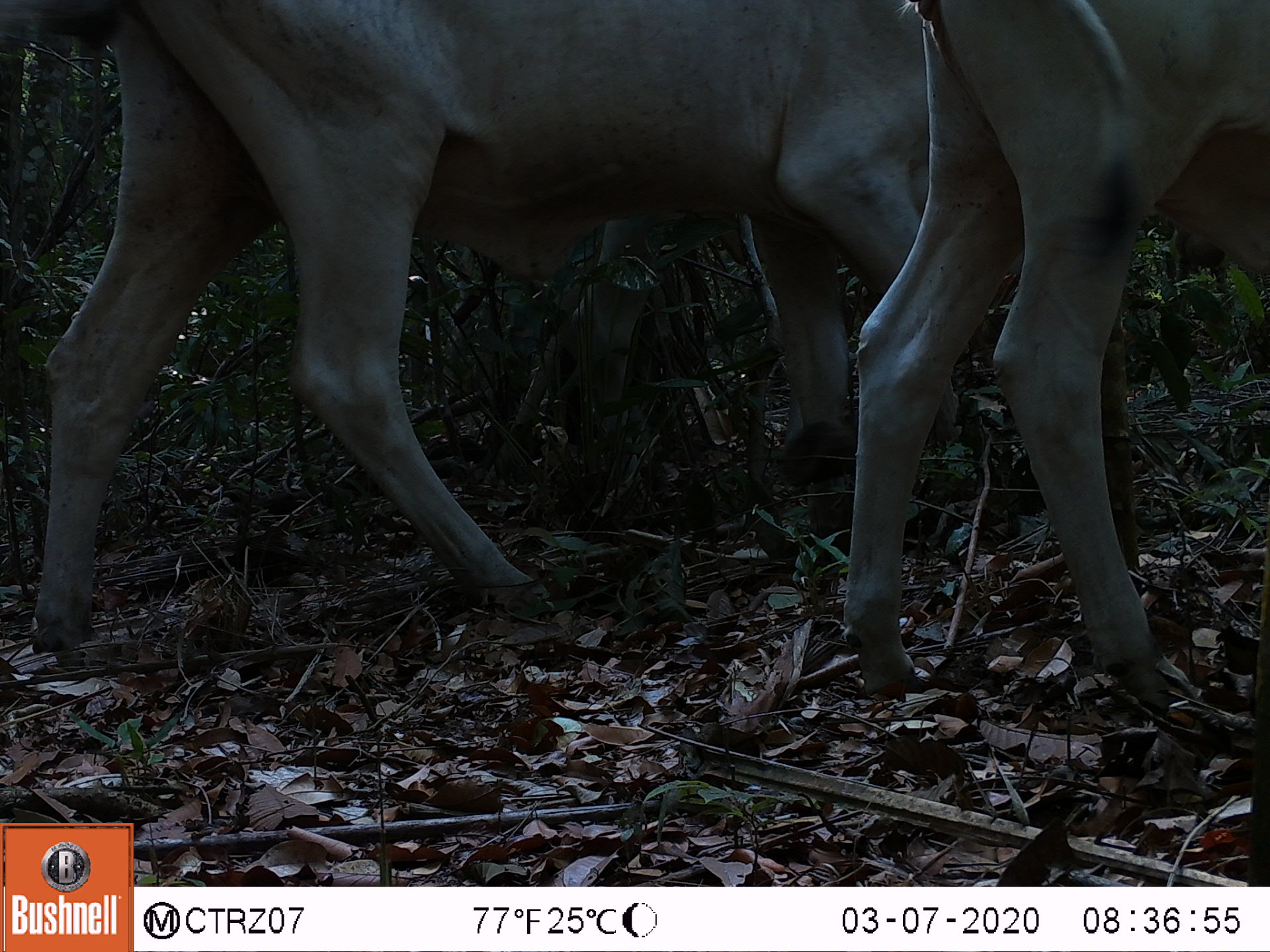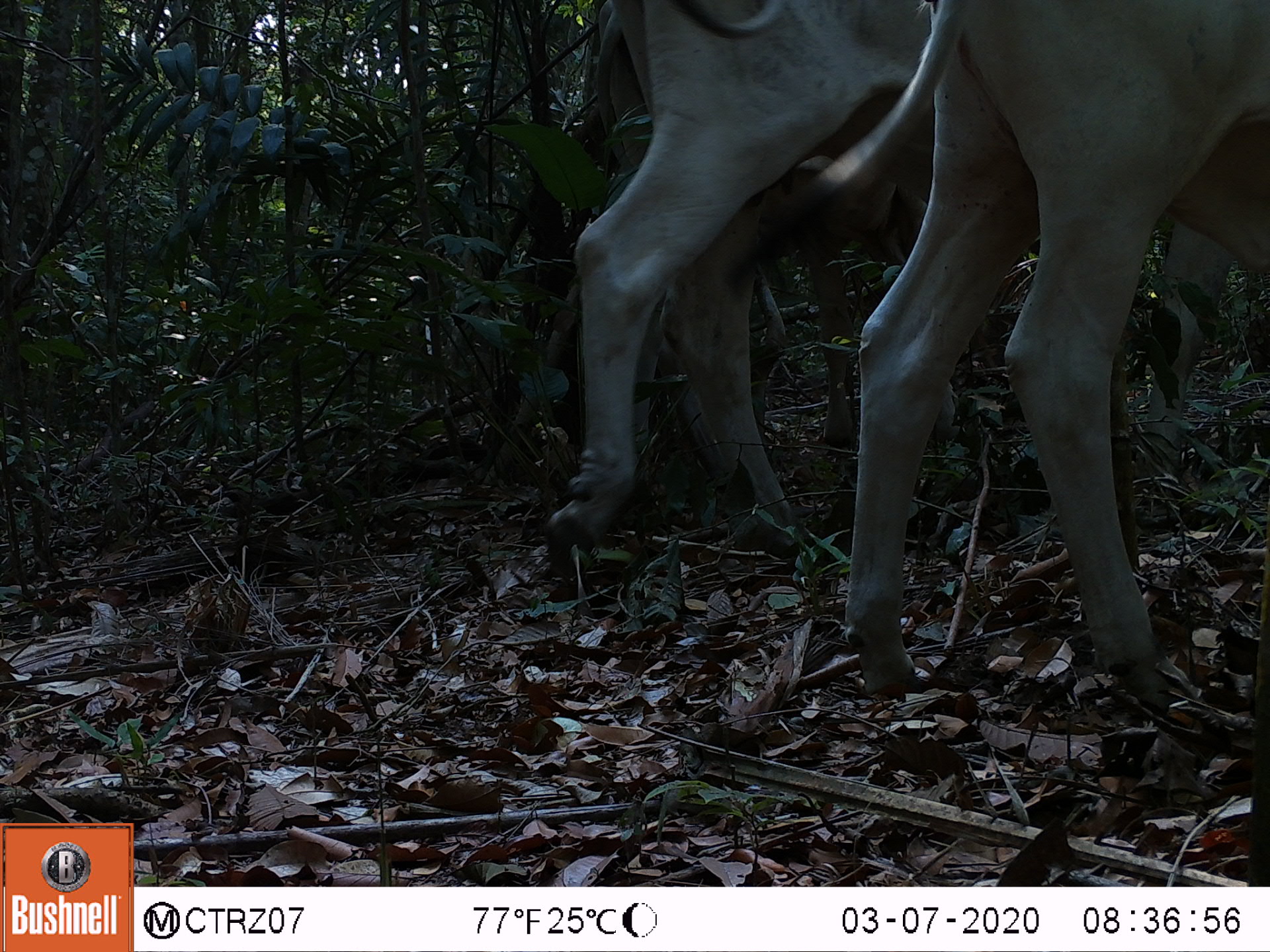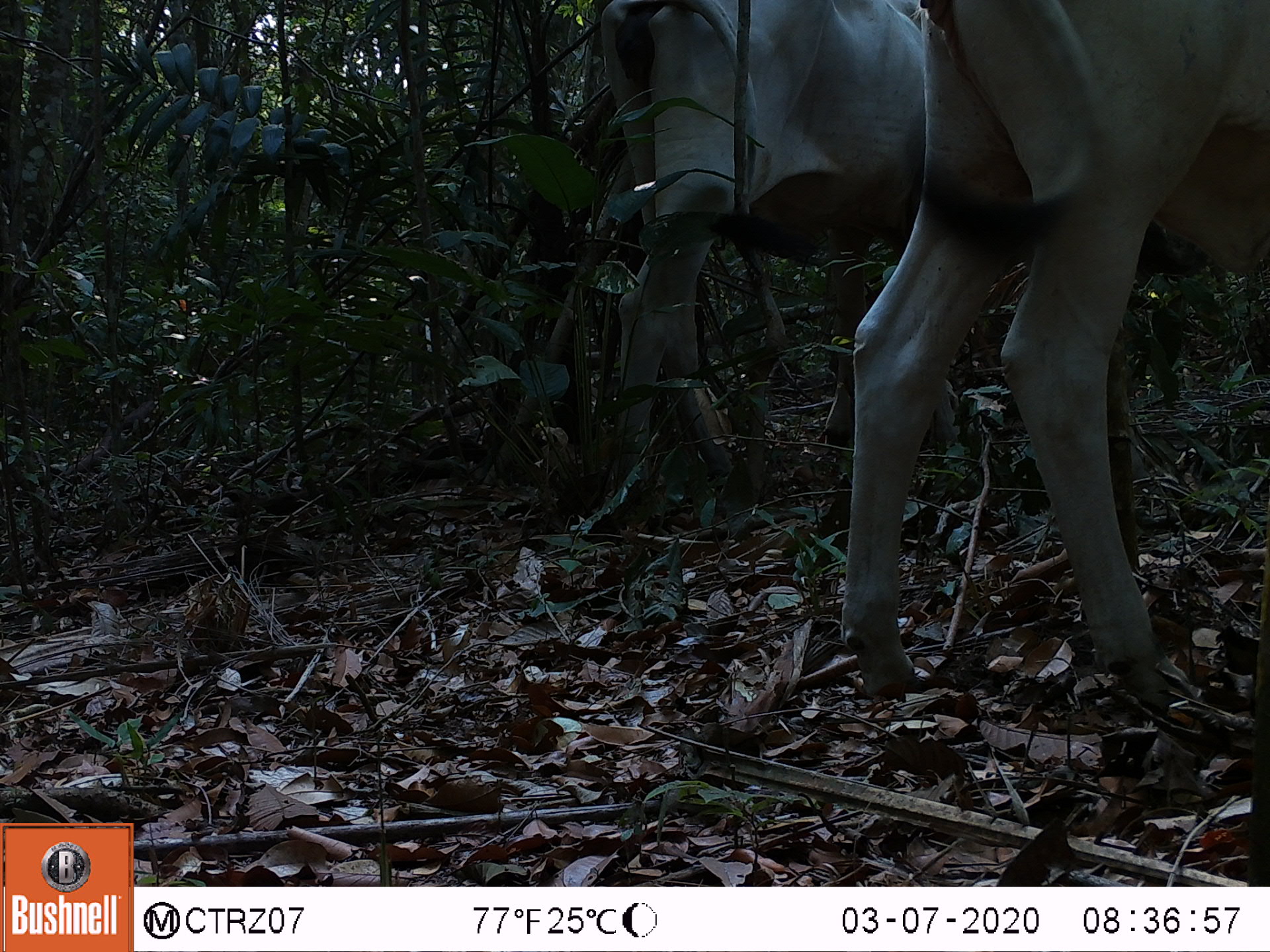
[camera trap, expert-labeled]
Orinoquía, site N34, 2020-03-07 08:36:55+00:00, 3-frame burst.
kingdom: Animalia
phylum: Chordata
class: Mammalia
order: Artiodactyla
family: Bovidae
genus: Bos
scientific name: Bos taurus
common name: cow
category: cattle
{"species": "cattle (cow) (Bos taurus)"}